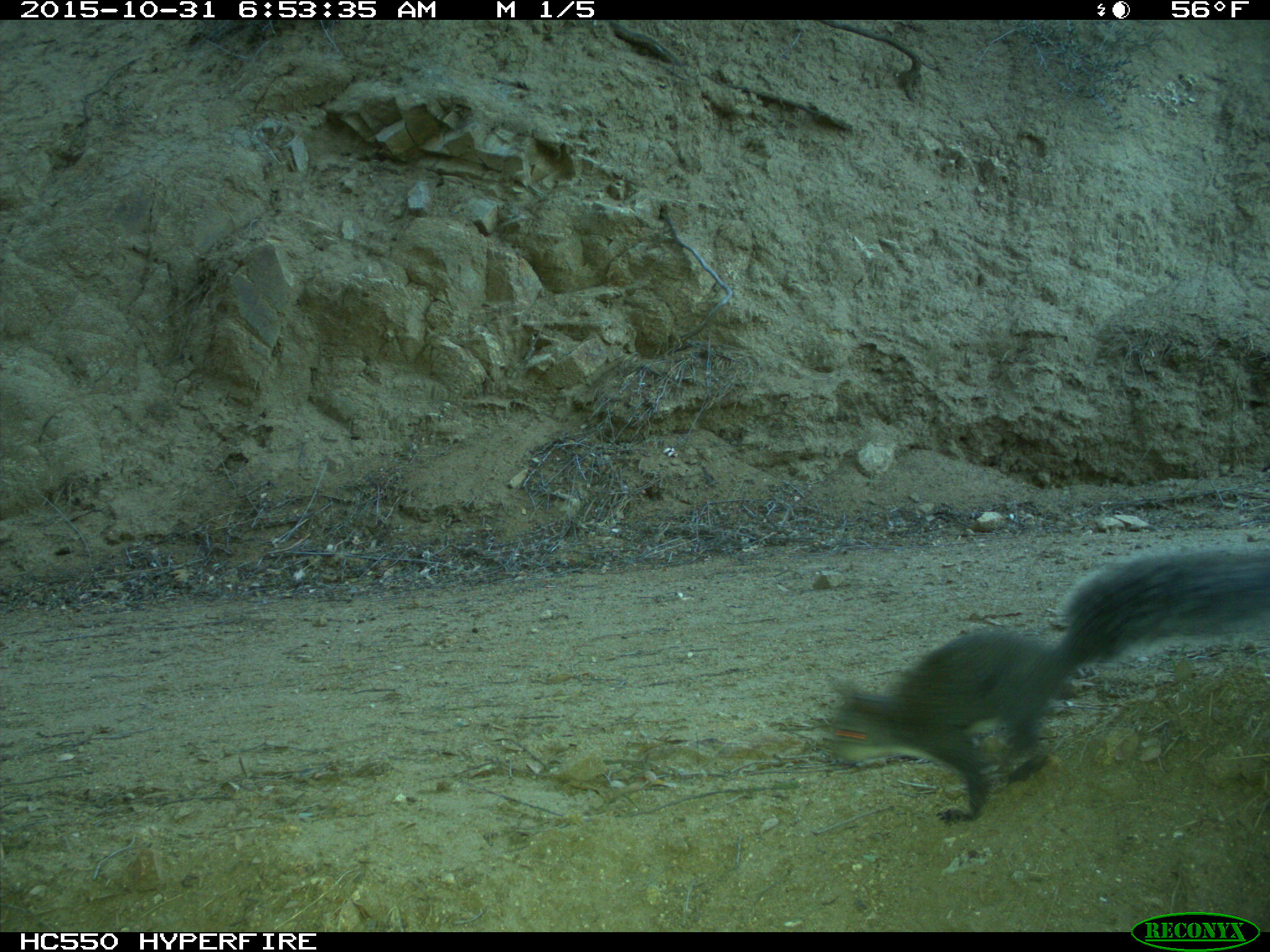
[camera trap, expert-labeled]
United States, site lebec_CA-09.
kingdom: Animalia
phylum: Chordata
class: Mammalia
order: Rodentia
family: Sciuridae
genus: Sciurus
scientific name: Sciurus carolinensis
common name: eastern gray squirrel